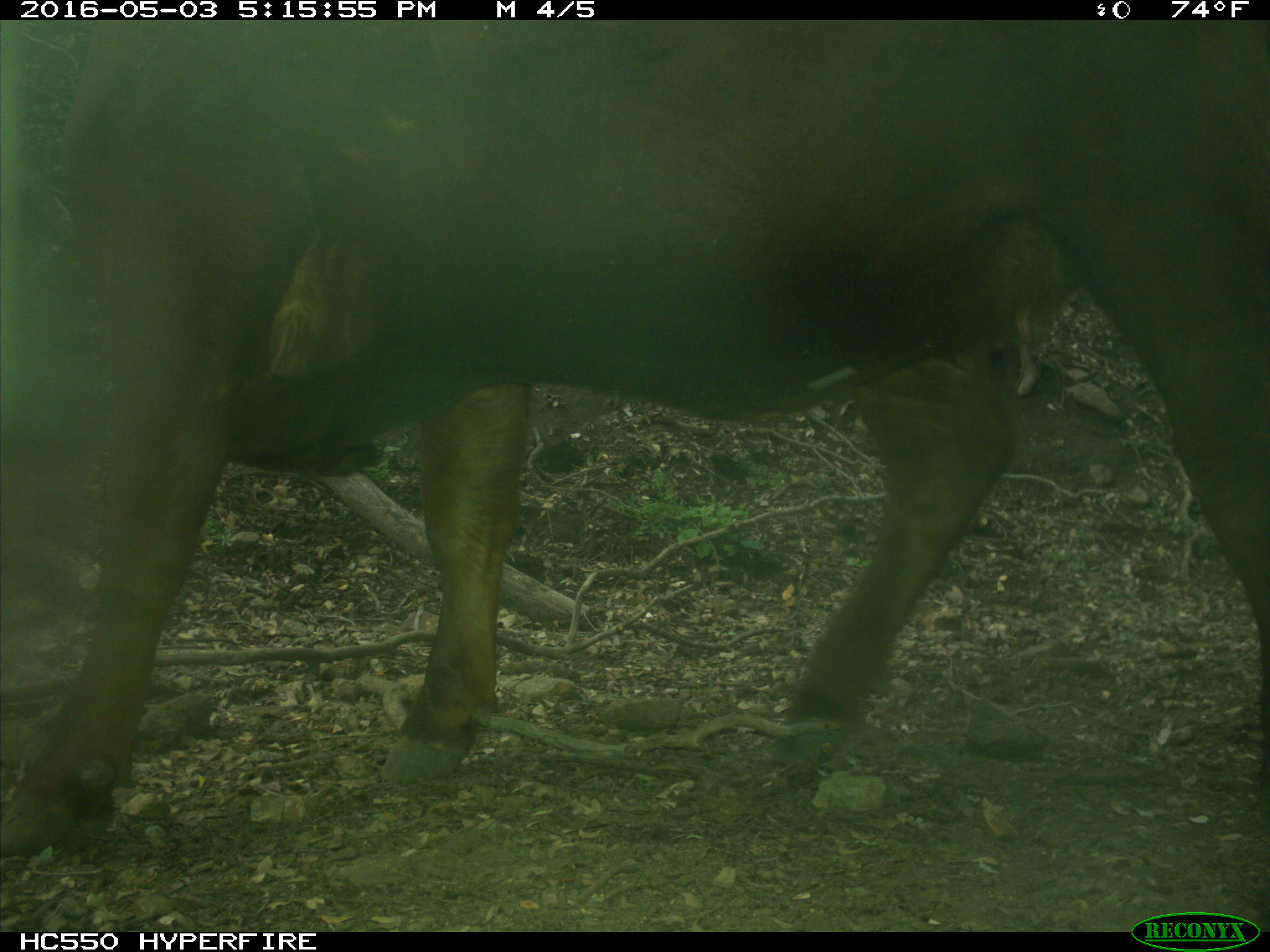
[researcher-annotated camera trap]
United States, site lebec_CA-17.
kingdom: Animalia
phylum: Chordata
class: Mammalia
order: Artiodactyla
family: Bovidae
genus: Bos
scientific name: Bos taurus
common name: domestic cow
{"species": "Bos taurus (domestic cow)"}